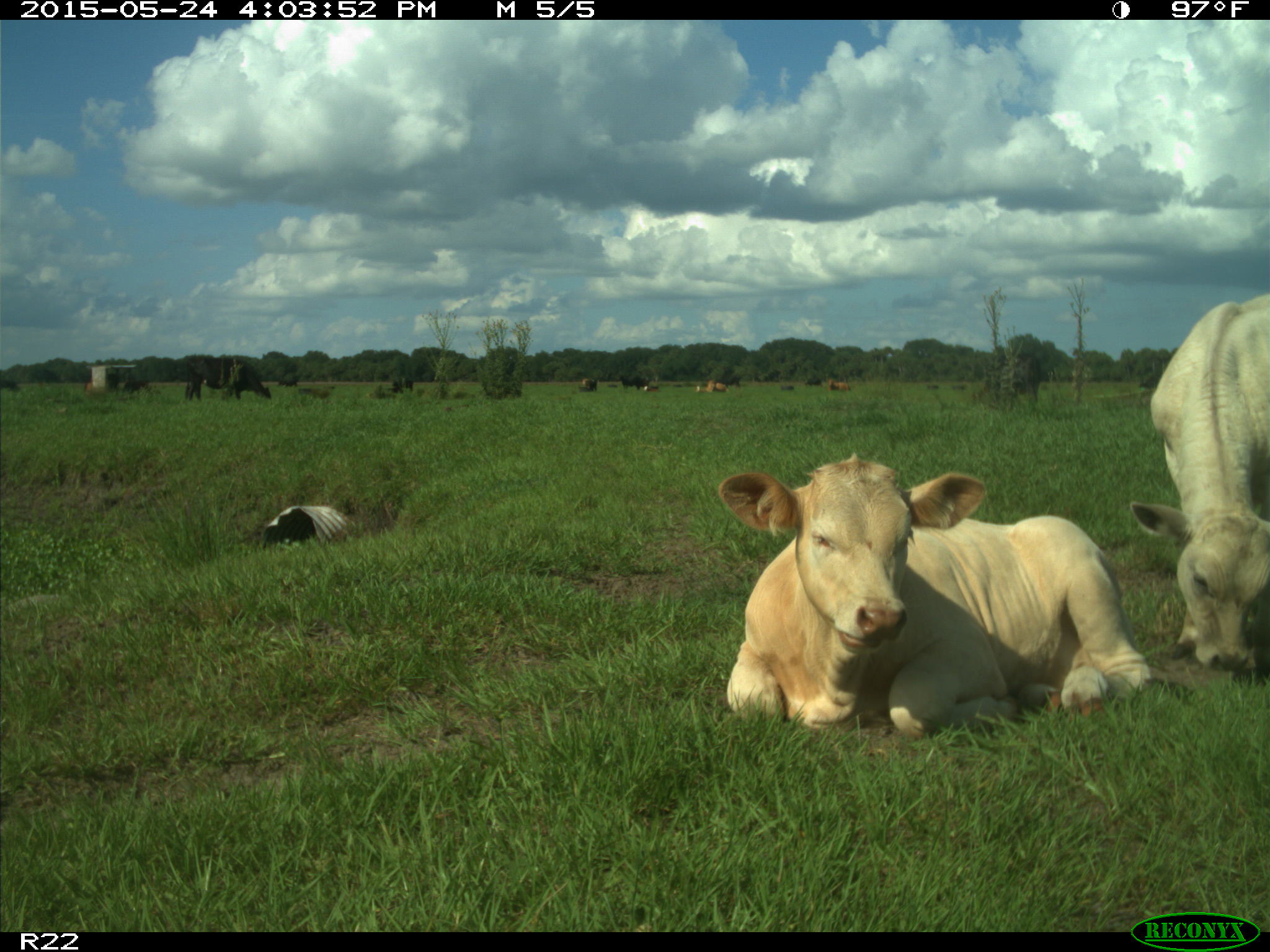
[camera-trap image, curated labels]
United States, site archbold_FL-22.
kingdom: Animalia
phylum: Chordata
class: Mammalia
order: Artiodactyla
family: Bovidae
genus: Bos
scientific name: Bos taurus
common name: domestic cow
Bos taurus (domestic cow).